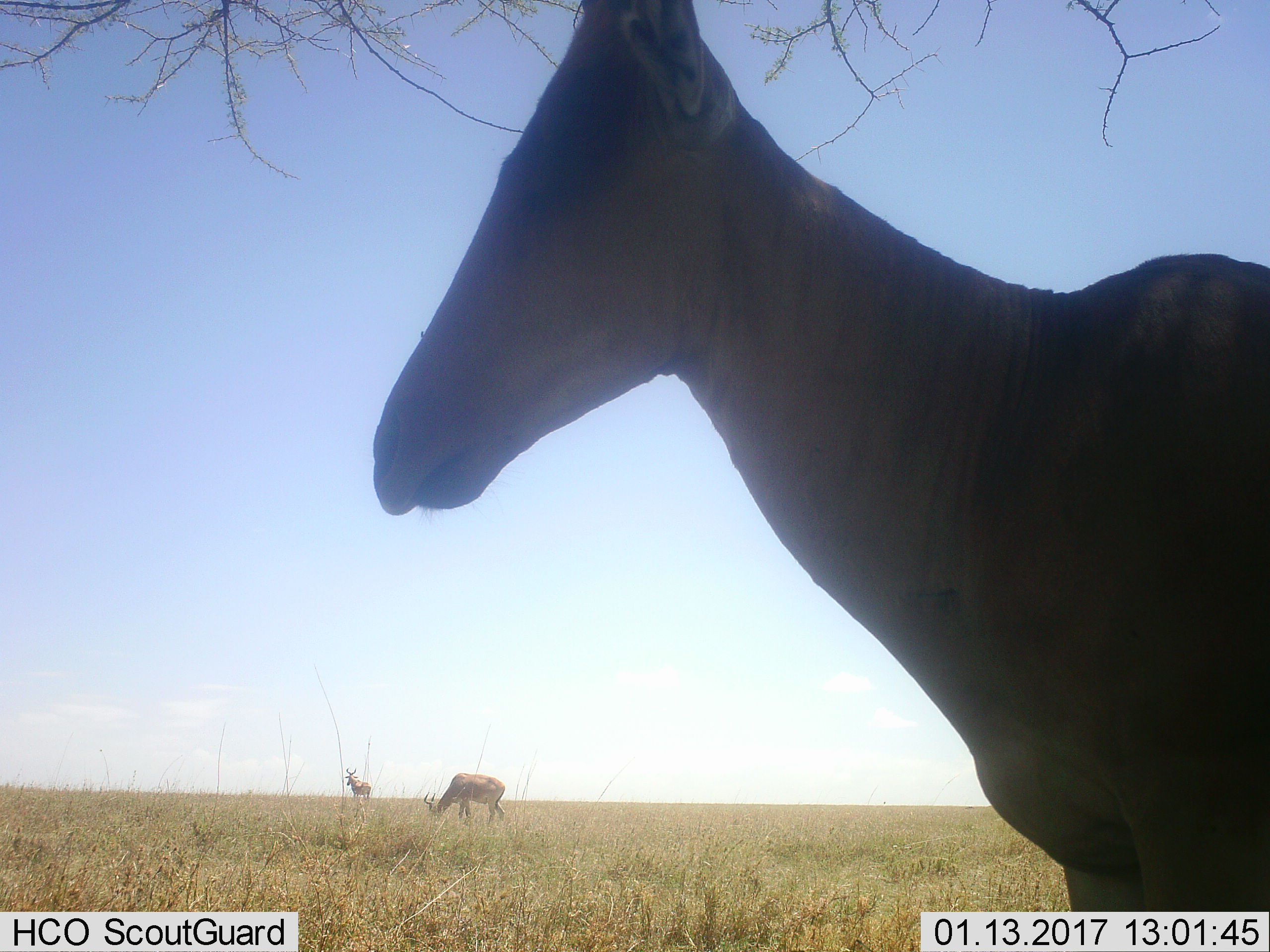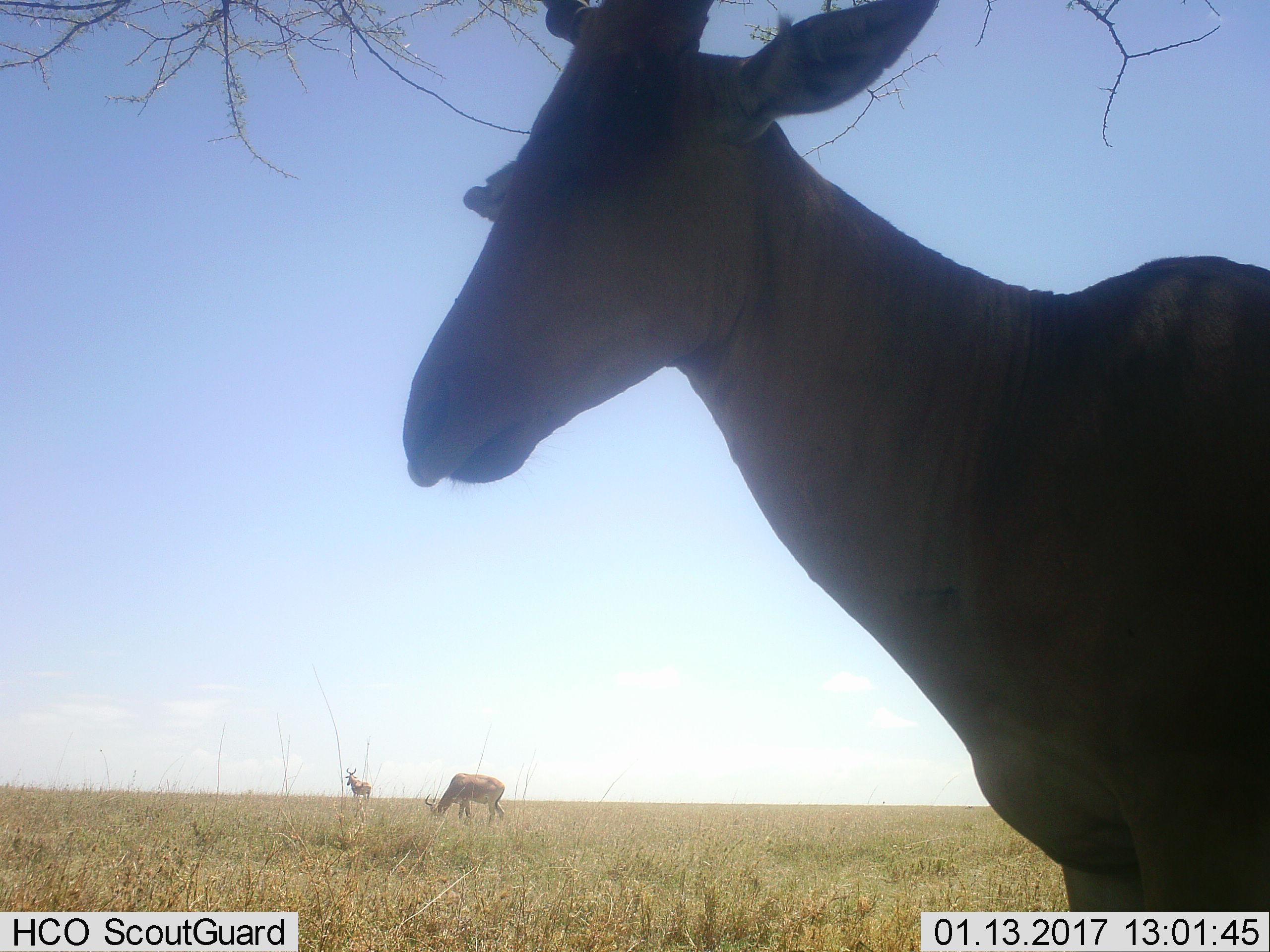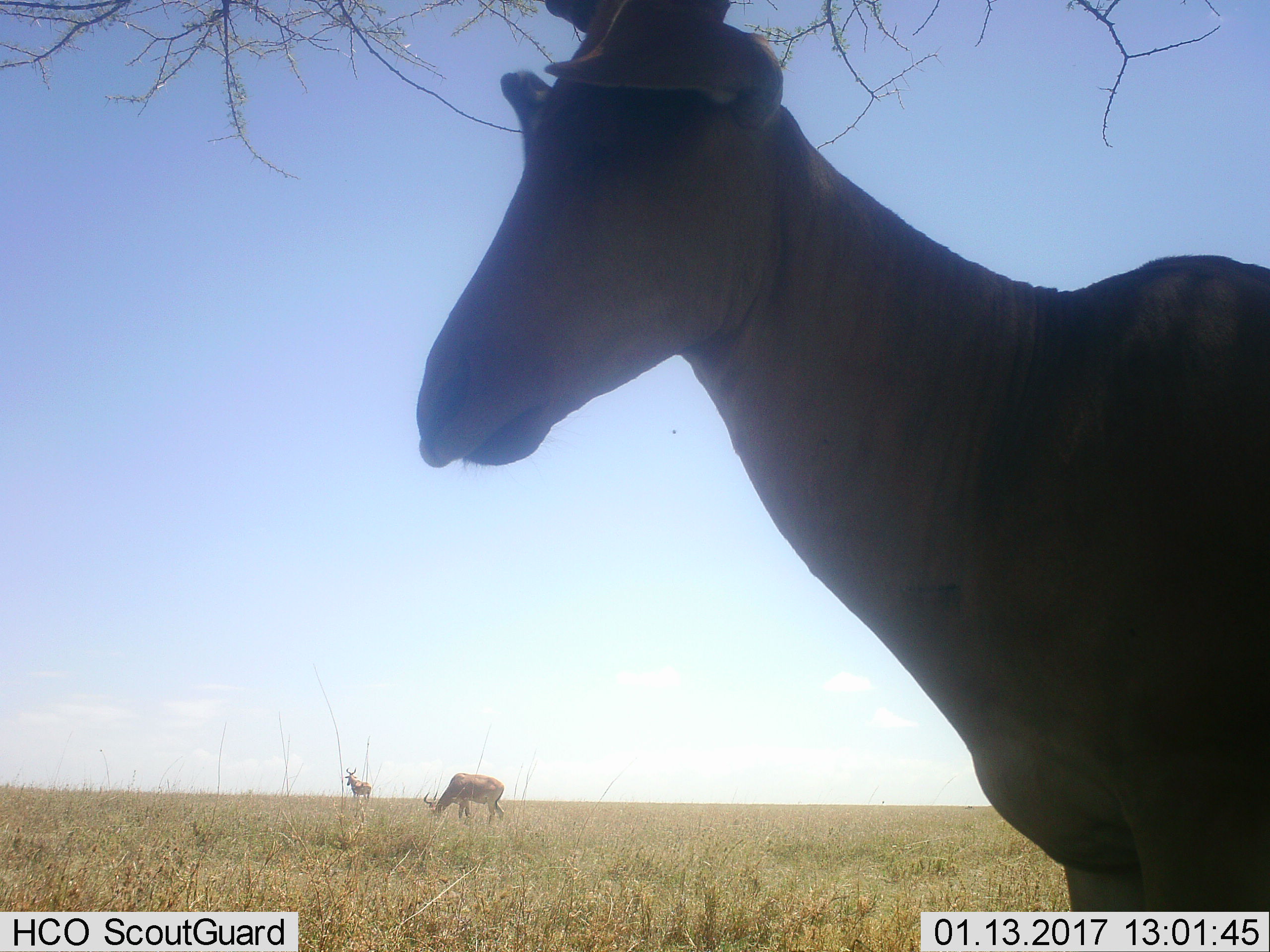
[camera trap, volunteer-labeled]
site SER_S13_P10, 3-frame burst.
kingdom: Animalia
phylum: Chordata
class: Mammalia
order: Artiodactyla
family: Bovidae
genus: Alcelaphus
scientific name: Alcelaphus buselaphus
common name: hartebeest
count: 3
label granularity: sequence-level